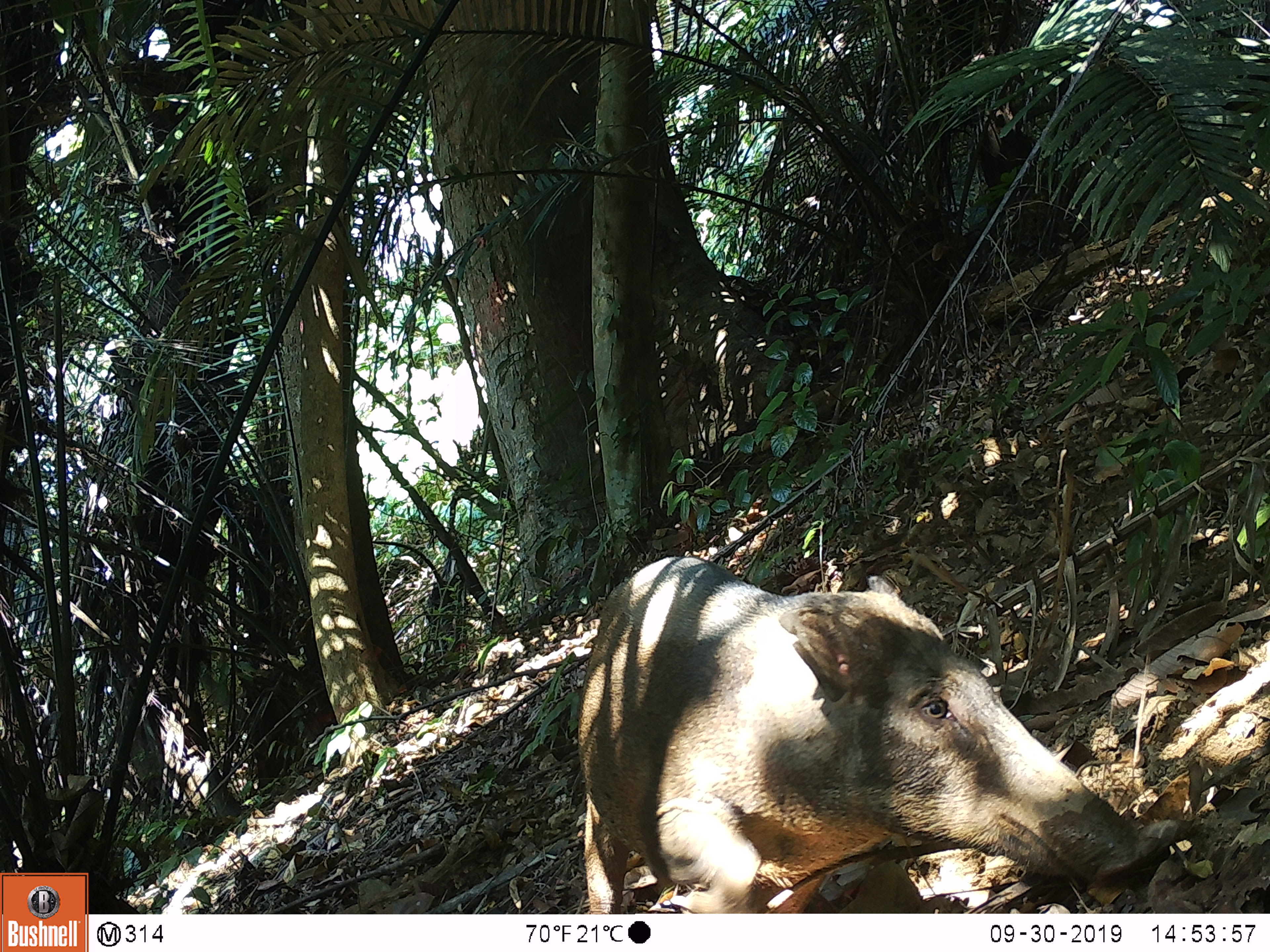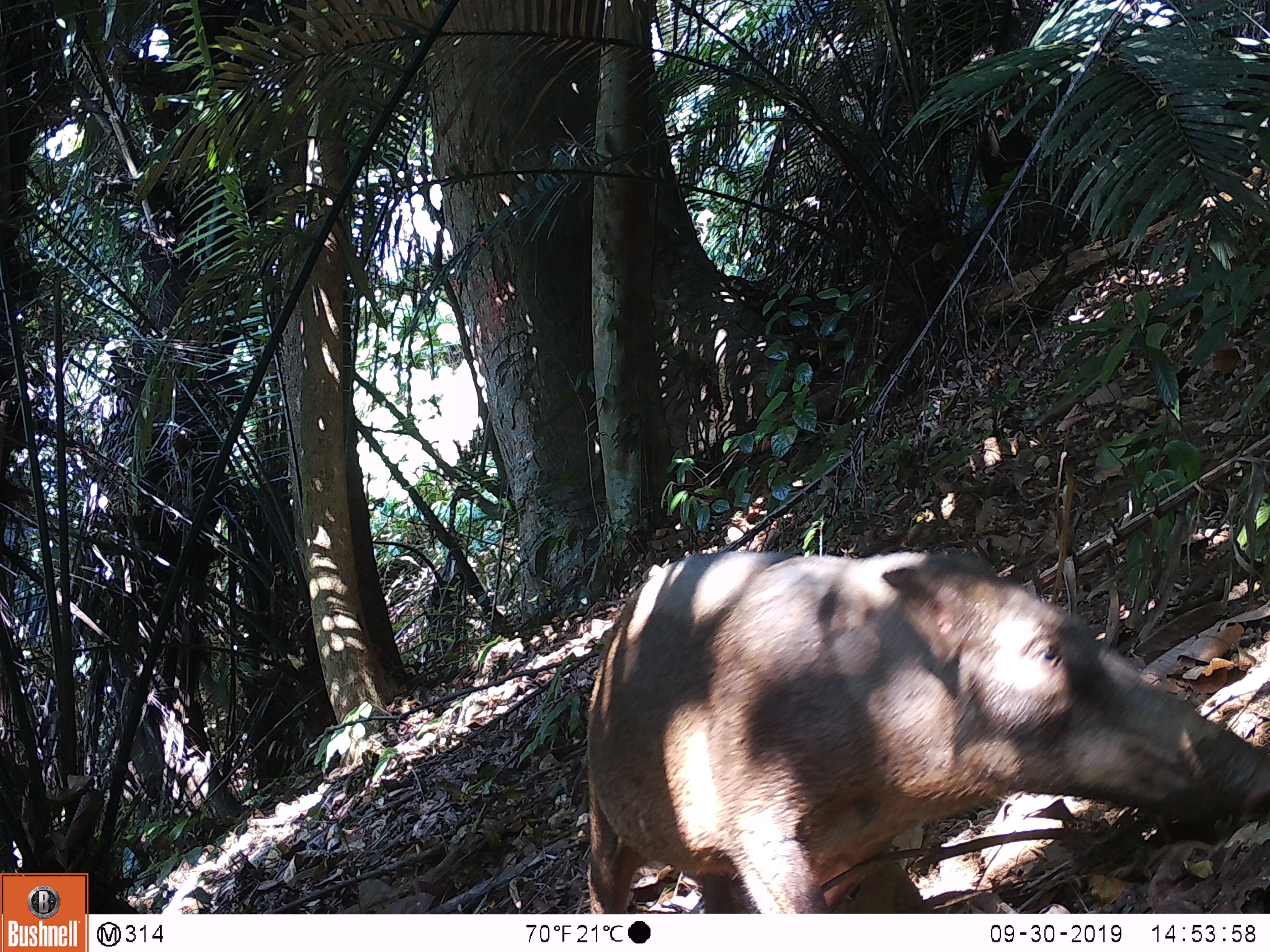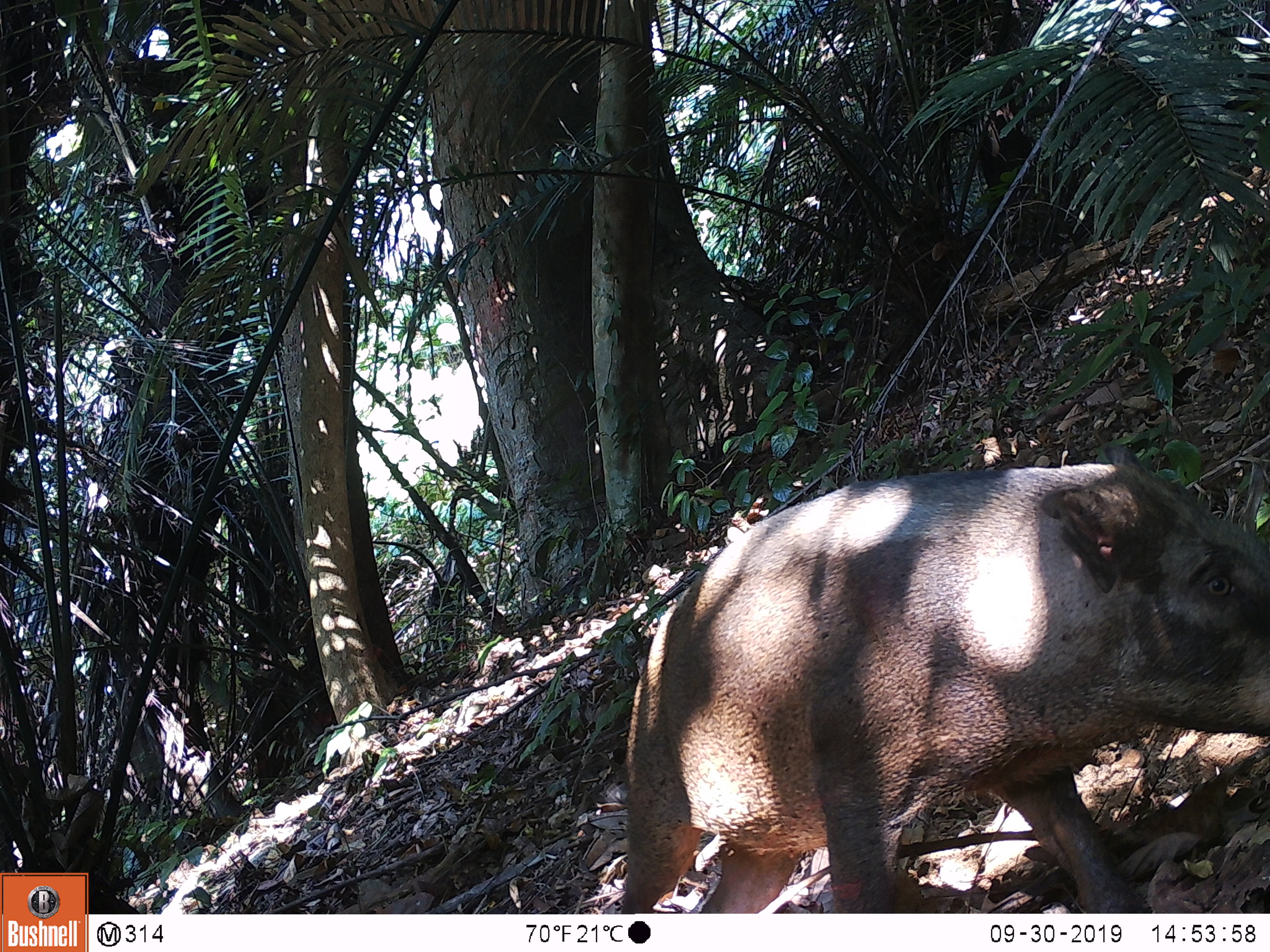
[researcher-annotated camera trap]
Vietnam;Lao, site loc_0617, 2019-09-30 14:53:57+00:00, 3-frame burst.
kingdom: Animalia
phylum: Chordata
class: Mammalia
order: Artiodactyla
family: Suidae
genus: Sus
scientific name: Sus scrofa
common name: eurasian wild pig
Eurasian wild pig (Sus scrofa). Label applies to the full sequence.